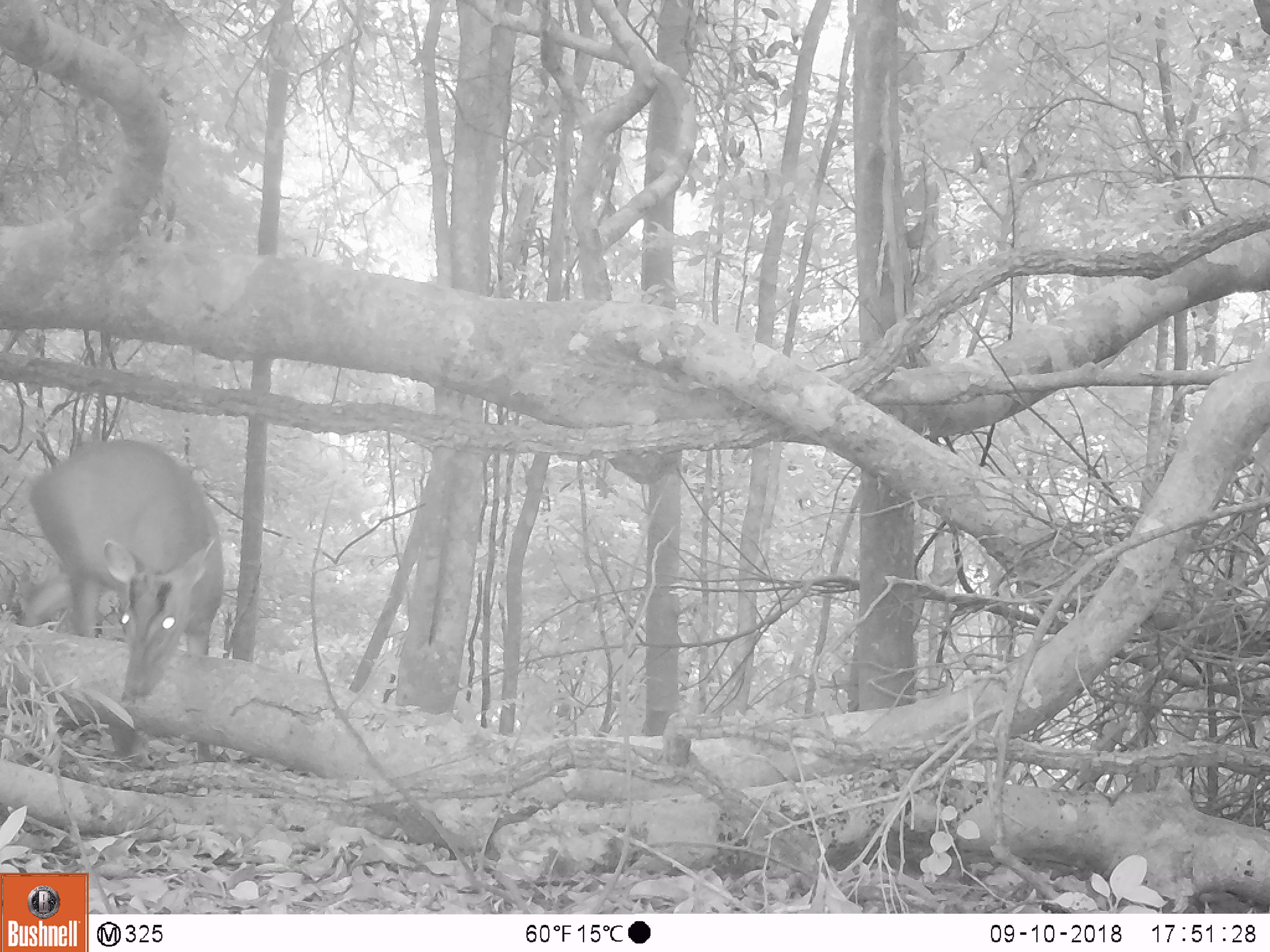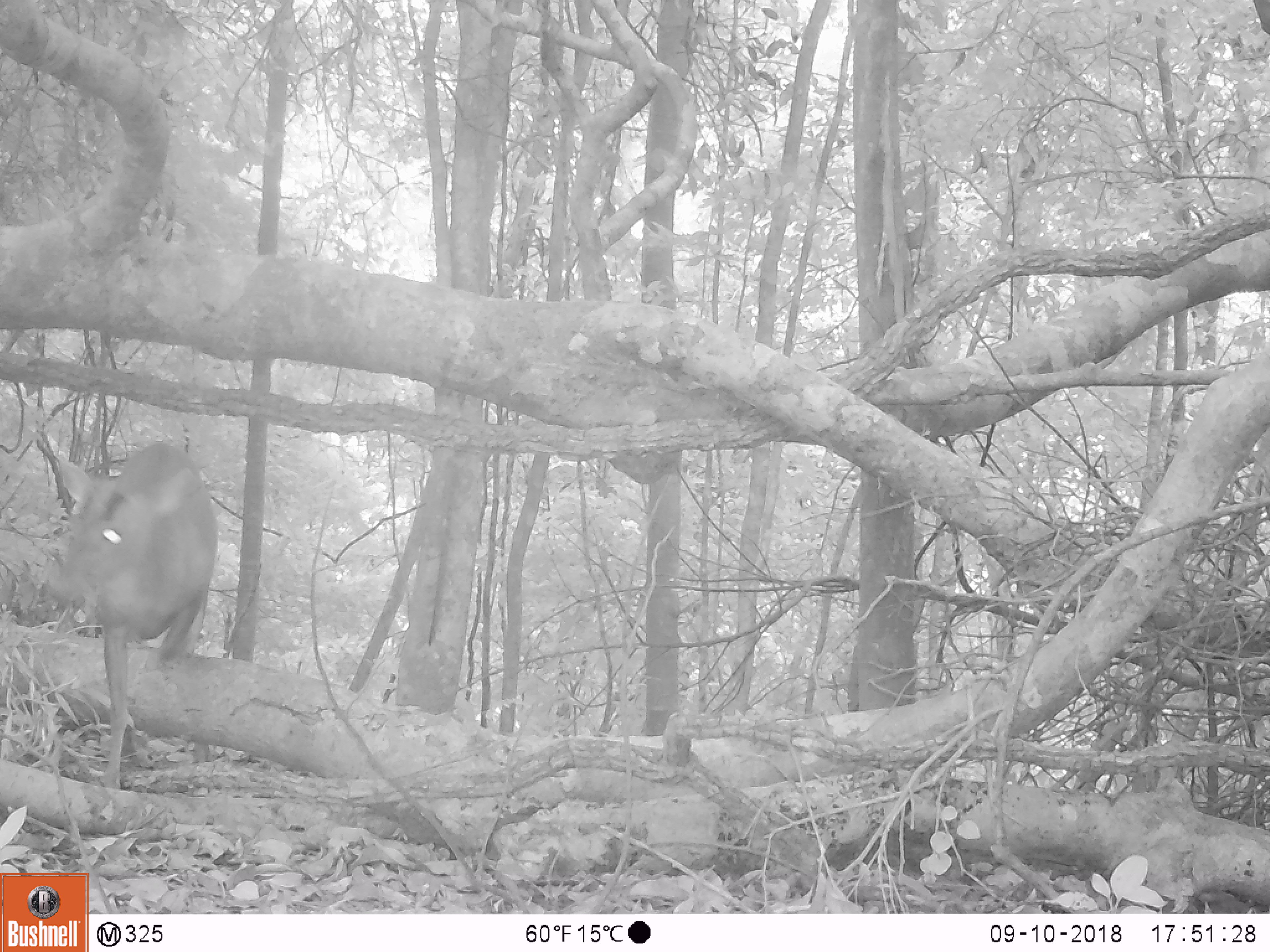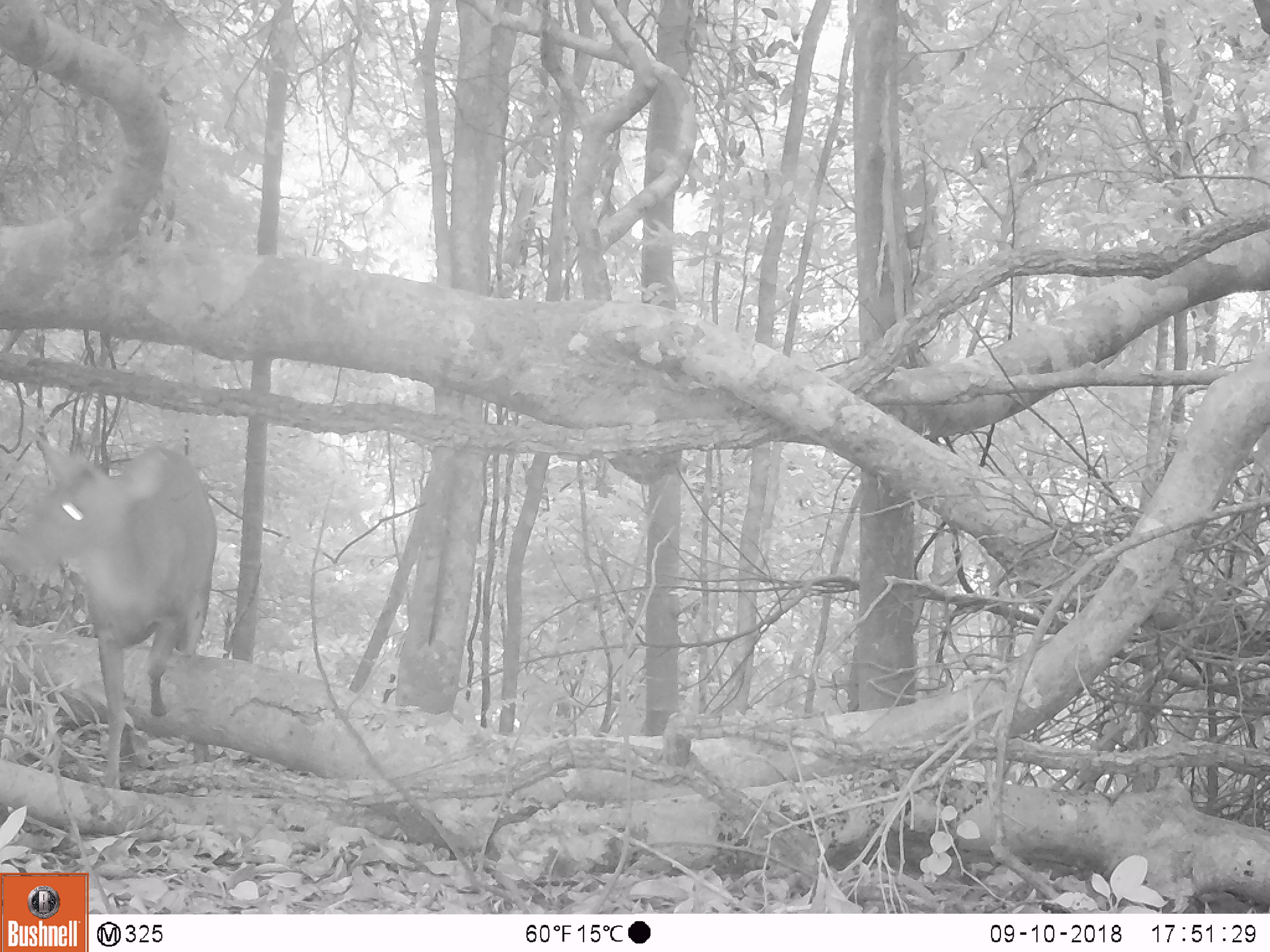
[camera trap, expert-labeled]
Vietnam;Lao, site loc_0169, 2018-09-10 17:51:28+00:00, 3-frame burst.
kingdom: Animalia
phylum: Chordata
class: Mammalia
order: Artiodactyla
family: Cervidae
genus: Muntiacus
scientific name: Muntiacus rooseveltorum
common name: roosevelt's muntjac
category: roosevelts muntjac group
Roosevelts muntjac group (roosevelt's muntjac) (Muntiacus rooseveltorum). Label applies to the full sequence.